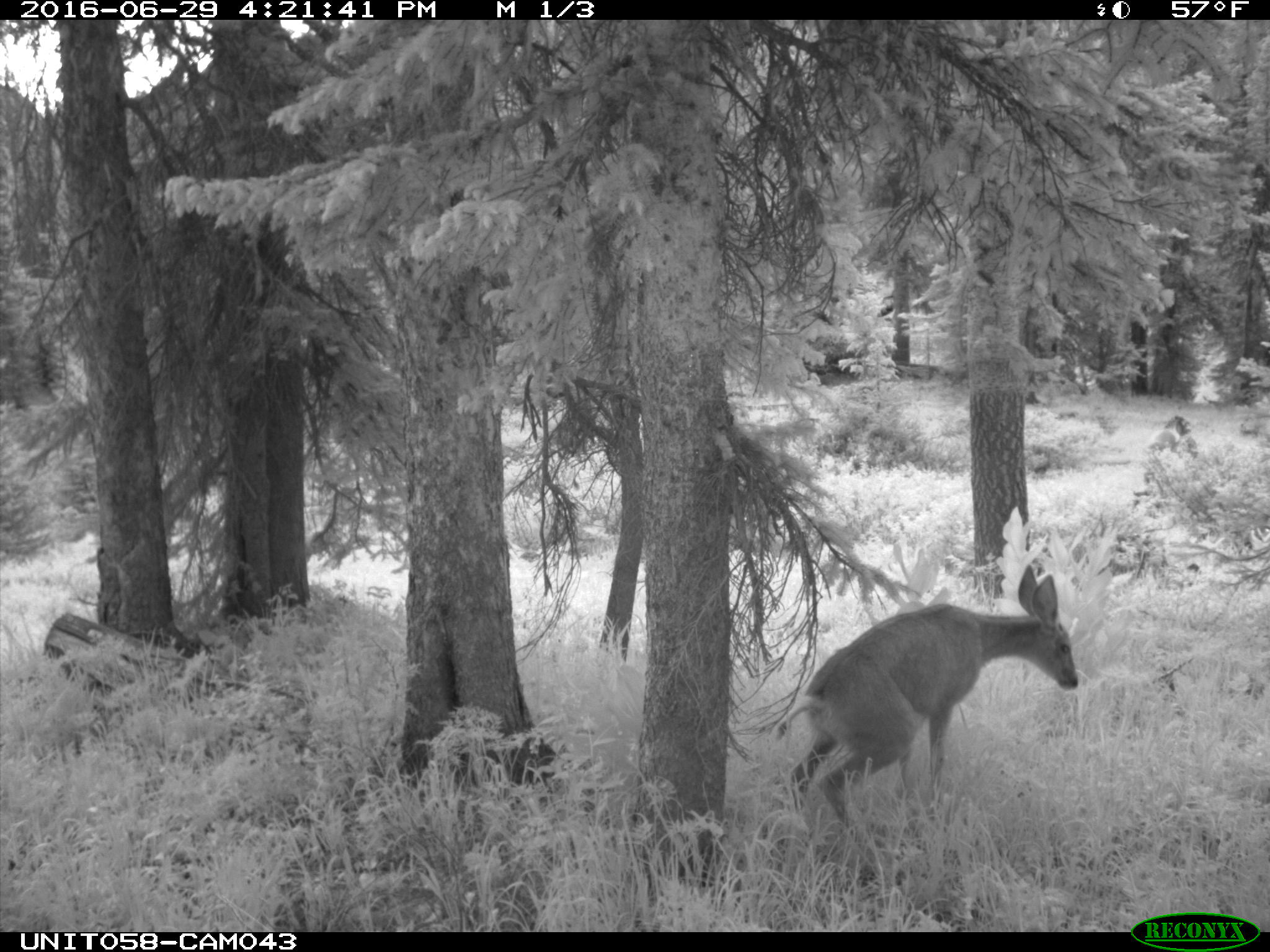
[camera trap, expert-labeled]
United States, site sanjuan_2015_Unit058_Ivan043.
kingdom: Animalia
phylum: Chordata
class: Mammalia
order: Artiodactyla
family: Cervidae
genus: Odocoileus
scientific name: Odocoileus hemionus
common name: mule deer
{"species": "Odocoileus hemionus (mule deer)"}